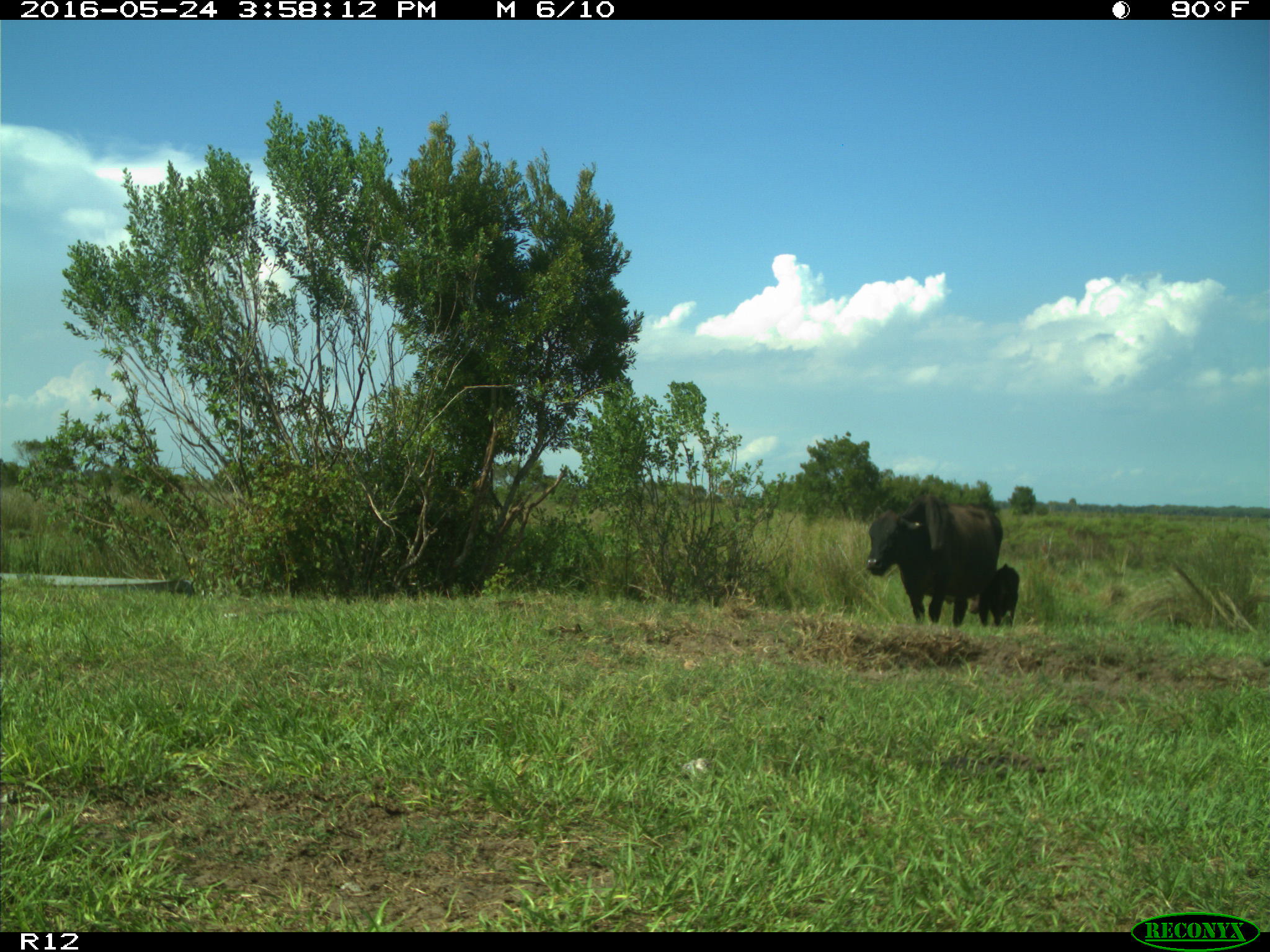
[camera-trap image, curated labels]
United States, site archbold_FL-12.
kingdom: Animalia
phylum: Chordata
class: Mammalia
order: Artiodactyla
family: Bovidae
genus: Bos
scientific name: Bos taurus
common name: domestic cow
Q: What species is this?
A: Bos taurus (domestic cow).